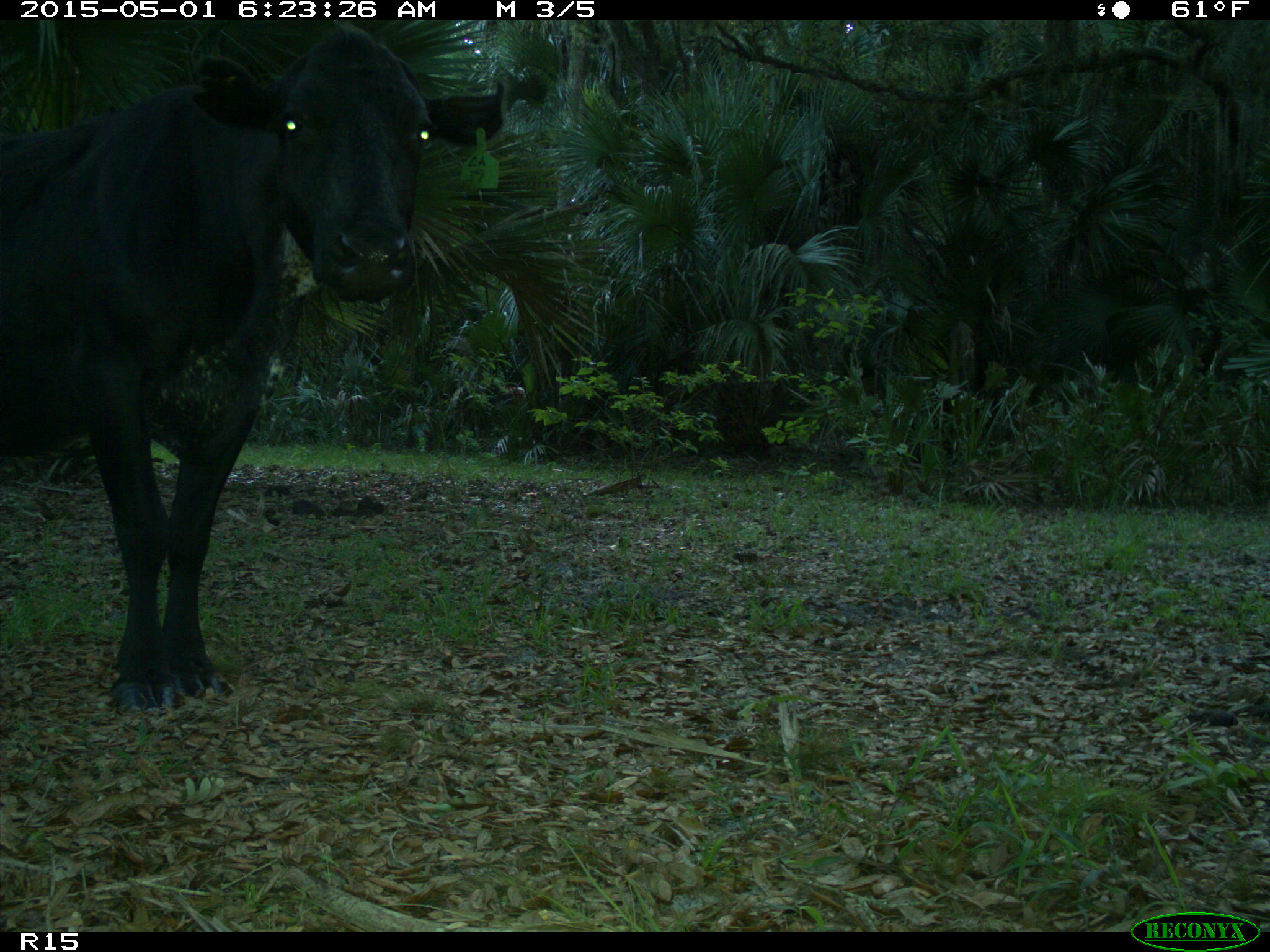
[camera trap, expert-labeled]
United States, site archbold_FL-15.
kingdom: Animalia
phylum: Chordata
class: Mammalia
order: Artiodactyla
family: Bovidae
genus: Bos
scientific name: Bos taurus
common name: domestic cow